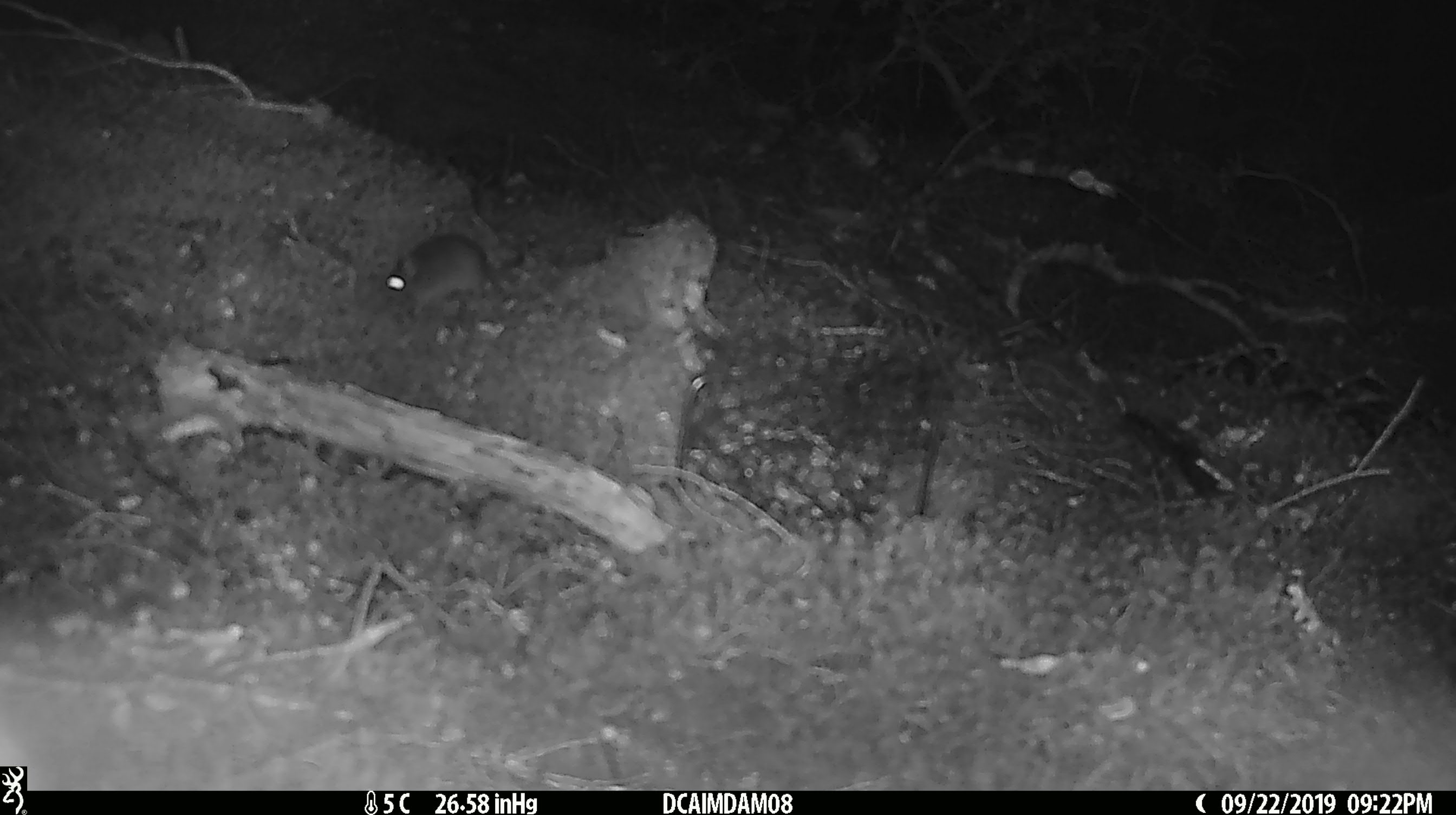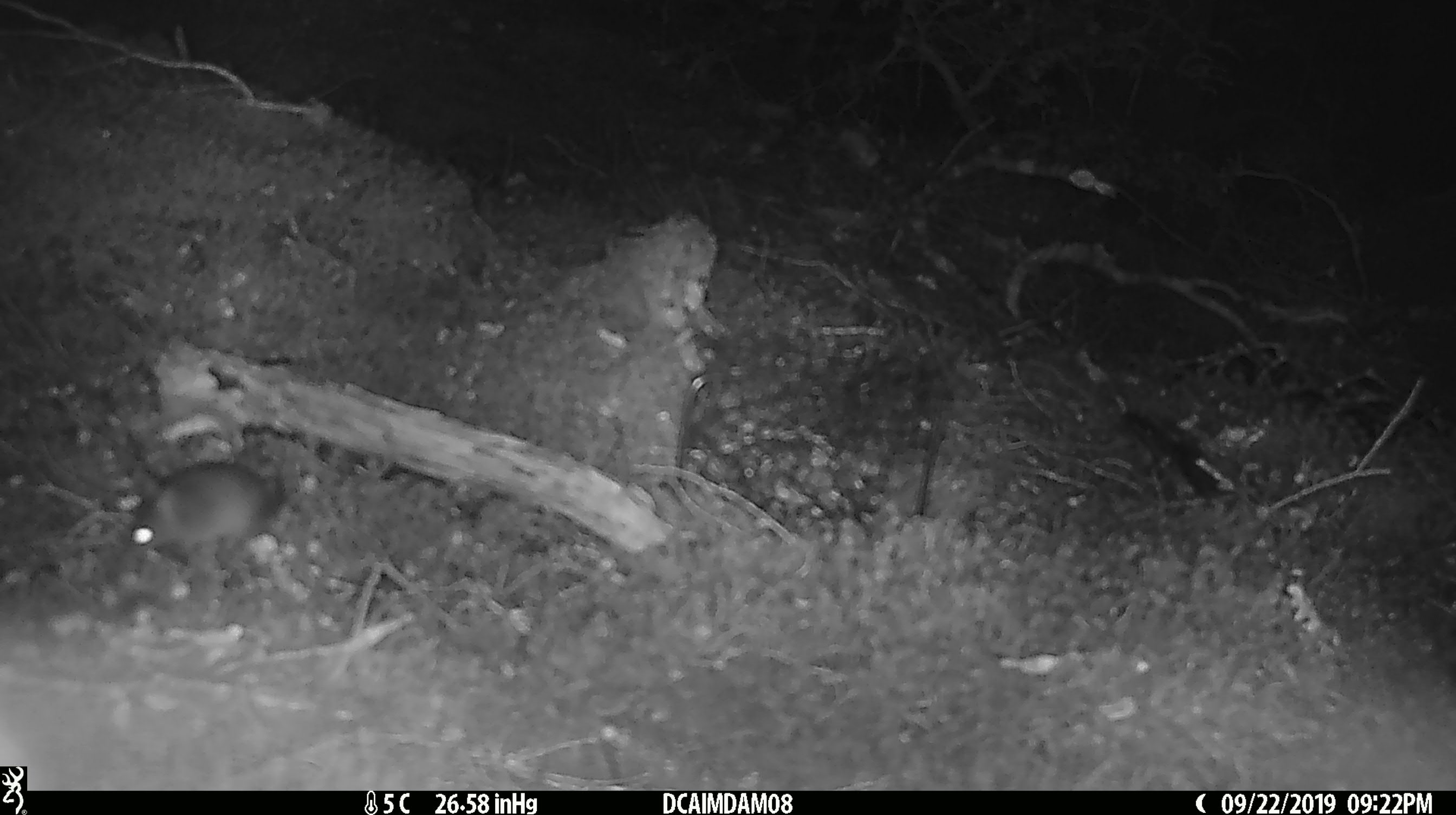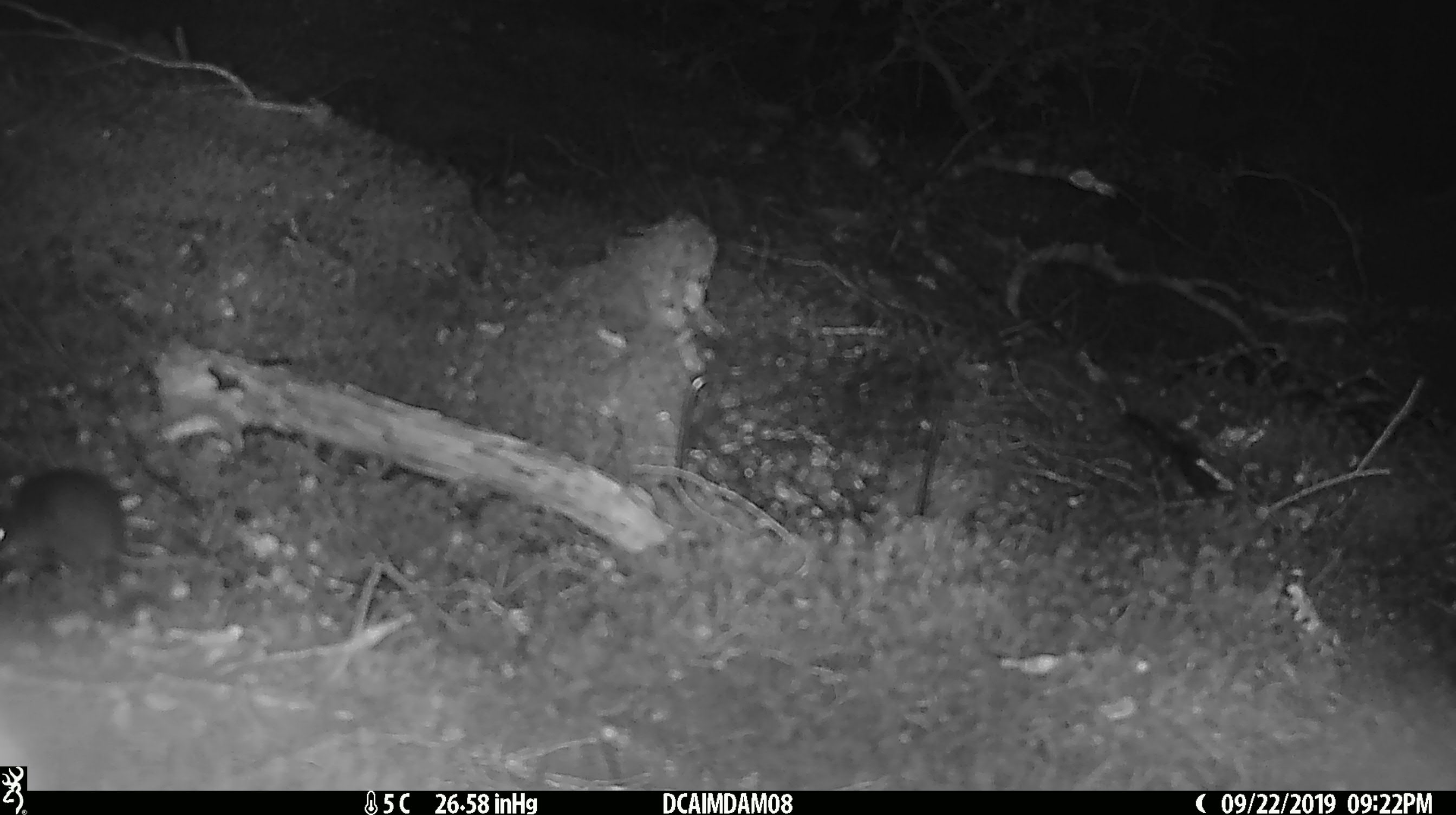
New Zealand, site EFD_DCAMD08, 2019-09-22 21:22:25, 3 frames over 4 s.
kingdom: Animalia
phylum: Chordata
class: Mammalia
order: Rodentia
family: Muridae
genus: Mus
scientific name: Mus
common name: mouse